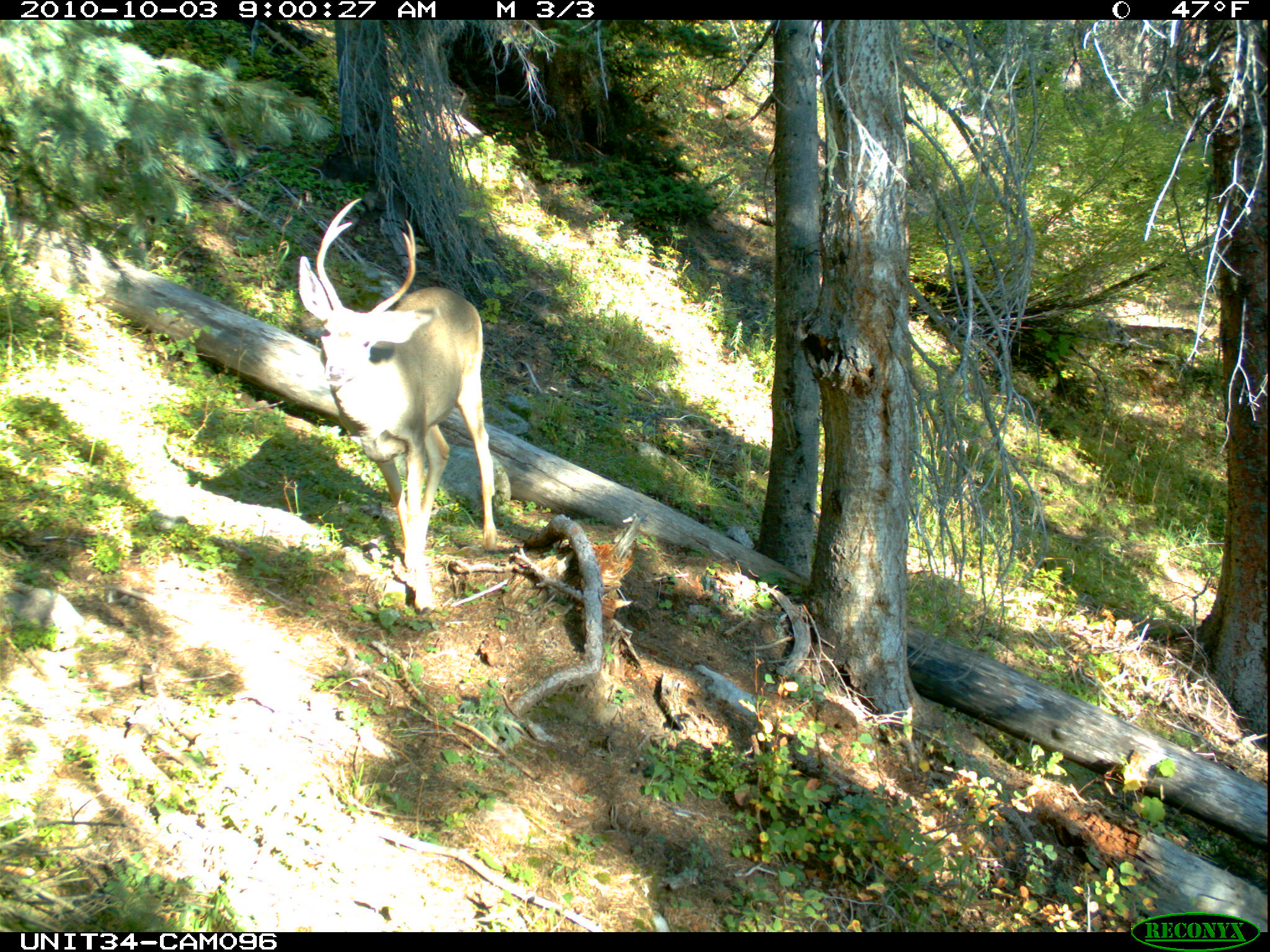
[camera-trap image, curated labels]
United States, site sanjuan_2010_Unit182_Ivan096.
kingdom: Animalia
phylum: Chordata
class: Mammalia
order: Artiodactyla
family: Cervidae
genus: Odocoileus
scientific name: Odocoileus hemionus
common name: mule deer